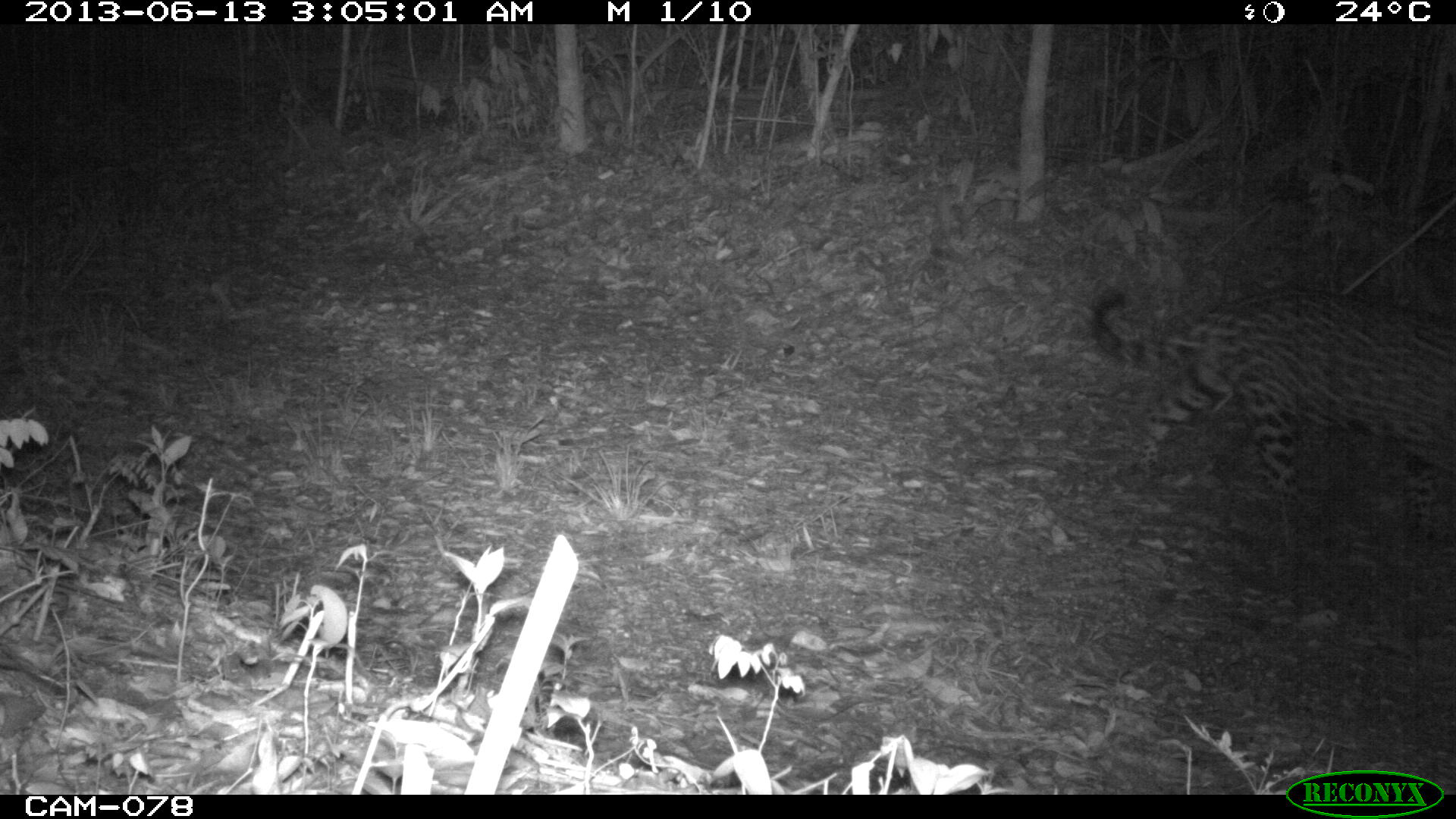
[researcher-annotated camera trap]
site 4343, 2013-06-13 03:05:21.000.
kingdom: Animalia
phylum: Chordata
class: Mammalia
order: Carnivora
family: Felidae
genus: Panthera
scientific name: Panthera onca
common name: jaguar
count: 1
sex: male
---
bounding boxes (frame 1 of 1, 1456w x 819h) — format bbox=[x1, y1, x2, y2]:
panthera onca: bbox=[1088, 285, 1456, 593]